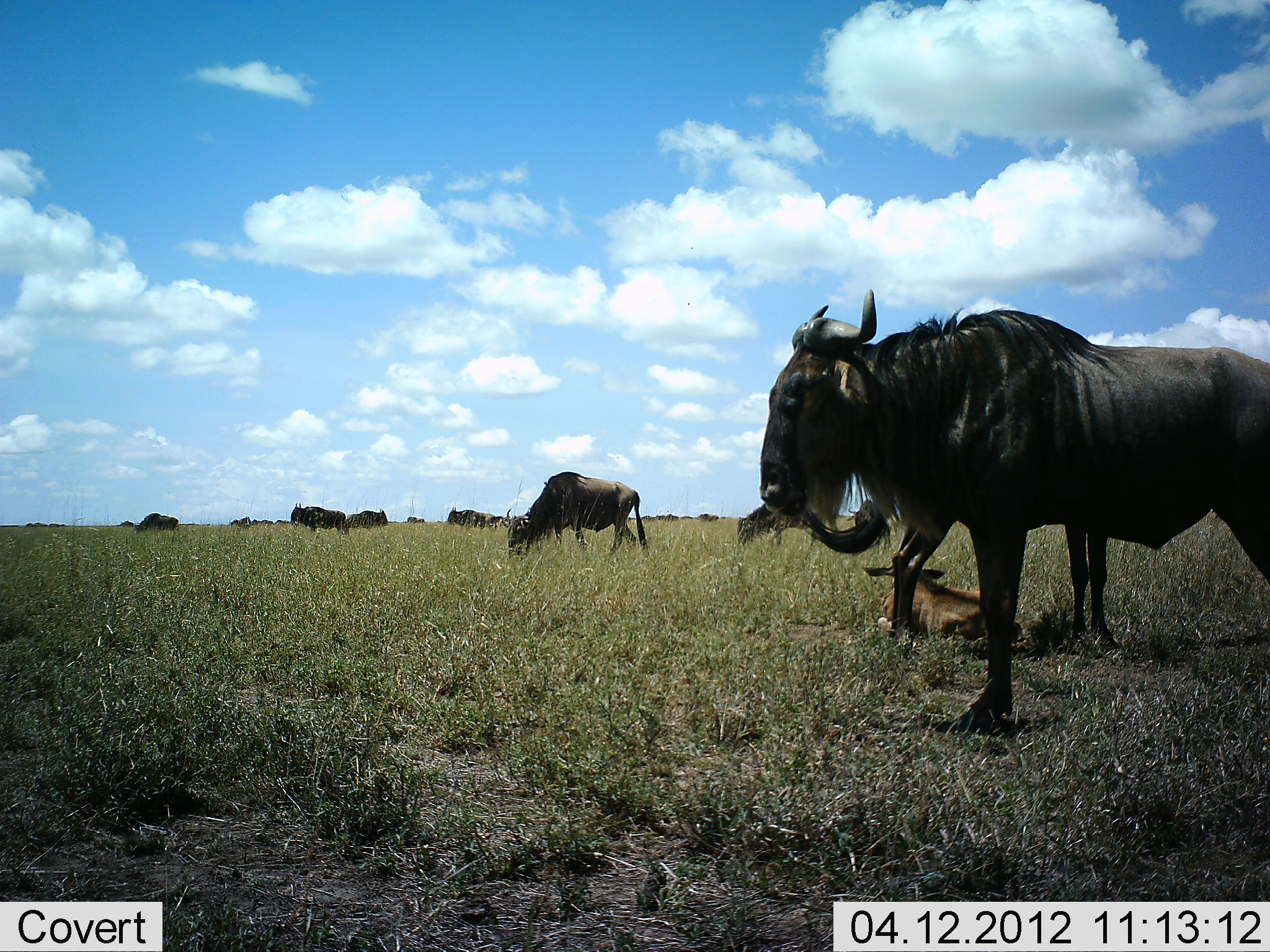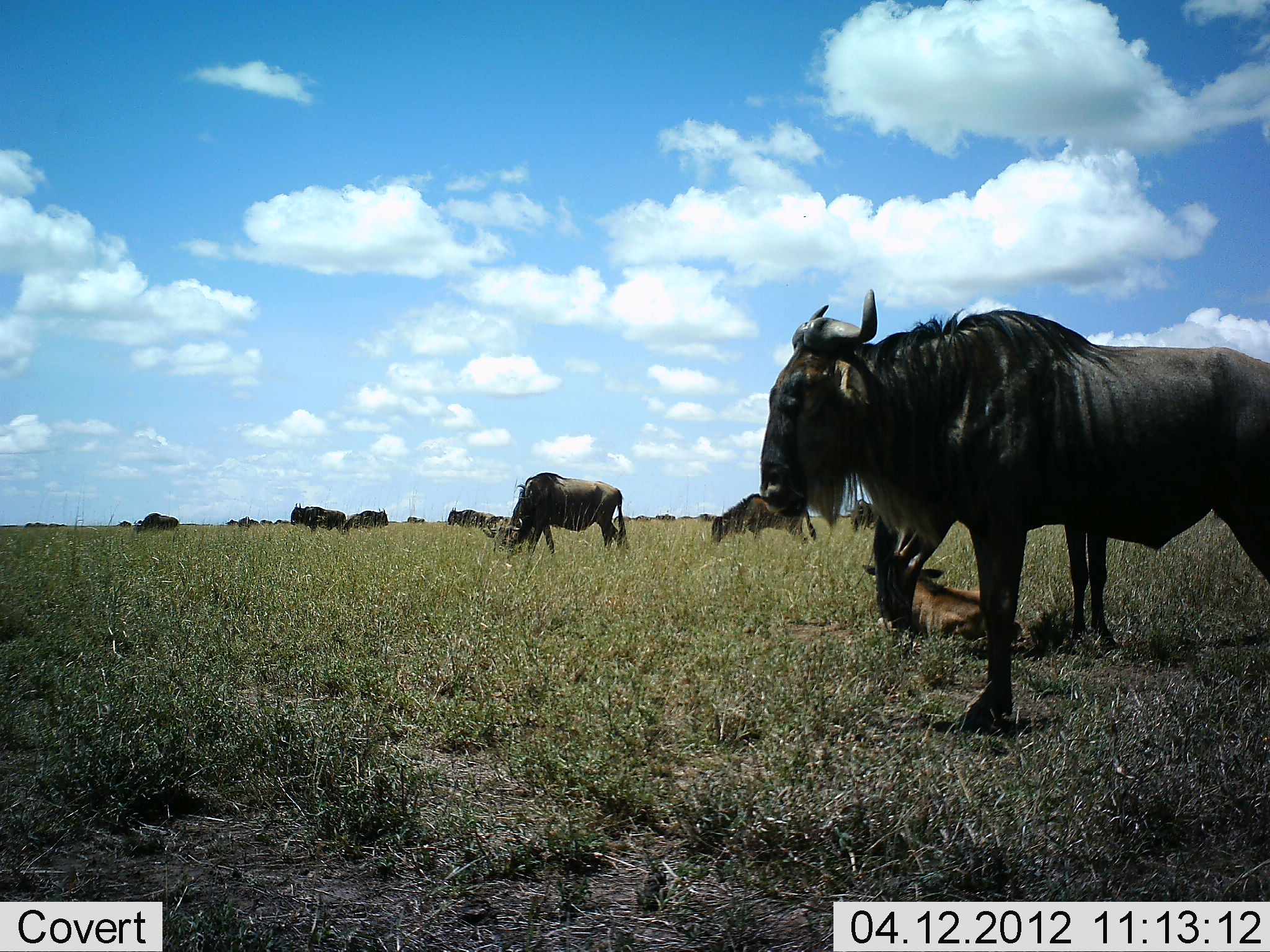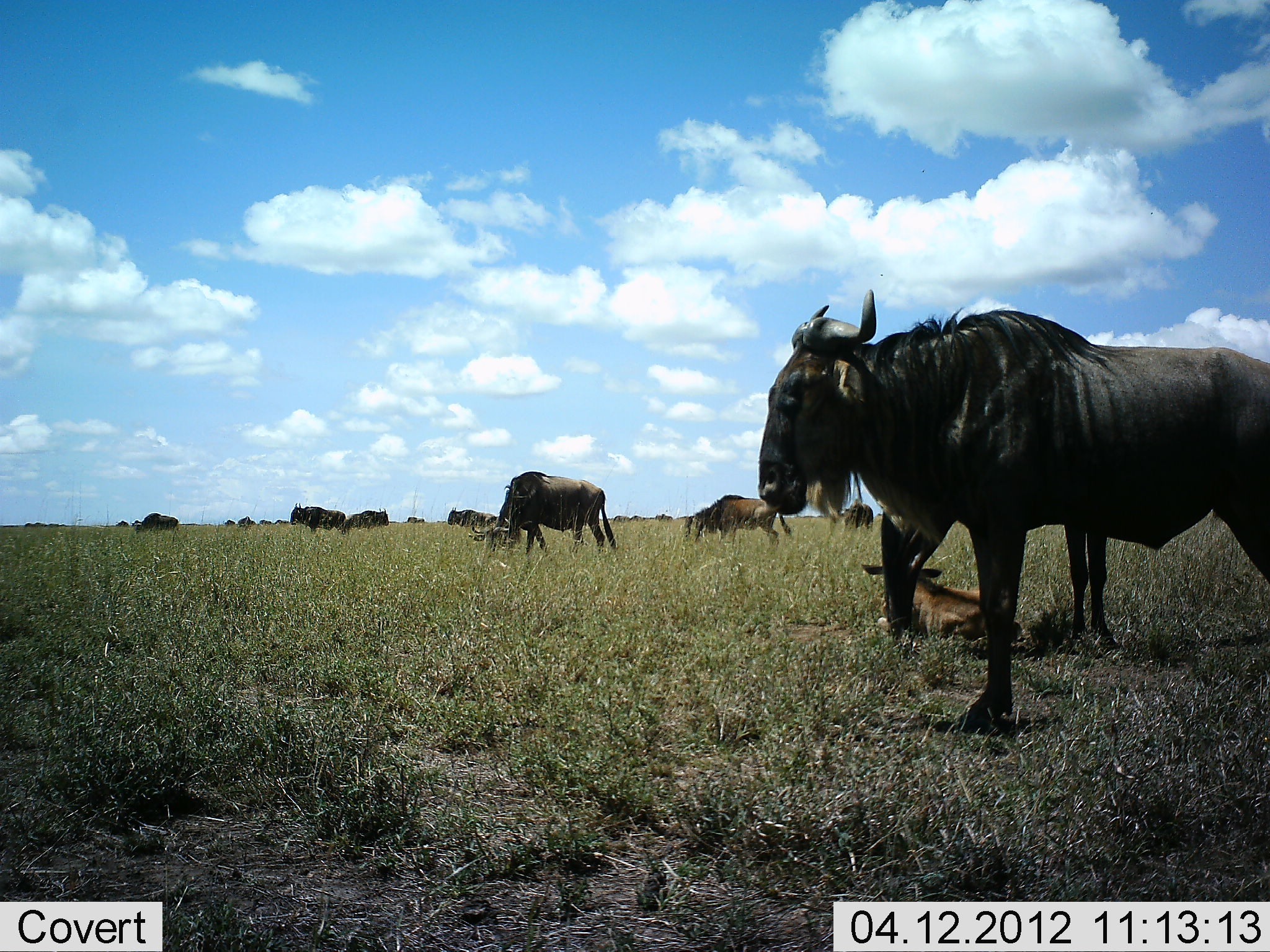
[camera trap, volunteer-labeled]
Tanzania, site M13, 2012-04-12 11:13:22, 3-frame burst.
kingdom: Animalia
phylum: Chordata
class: Mammalia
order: Artiodactyla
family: Bovidae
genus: Connochaetes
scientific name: Connochaetes taurinus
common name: blue wildebeest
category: wildebeest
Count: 11-50.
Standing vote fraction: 80%.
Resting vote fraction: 68%.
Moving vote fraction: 28%.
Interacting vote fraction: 0%.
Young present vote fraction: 72%.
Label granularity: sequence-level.